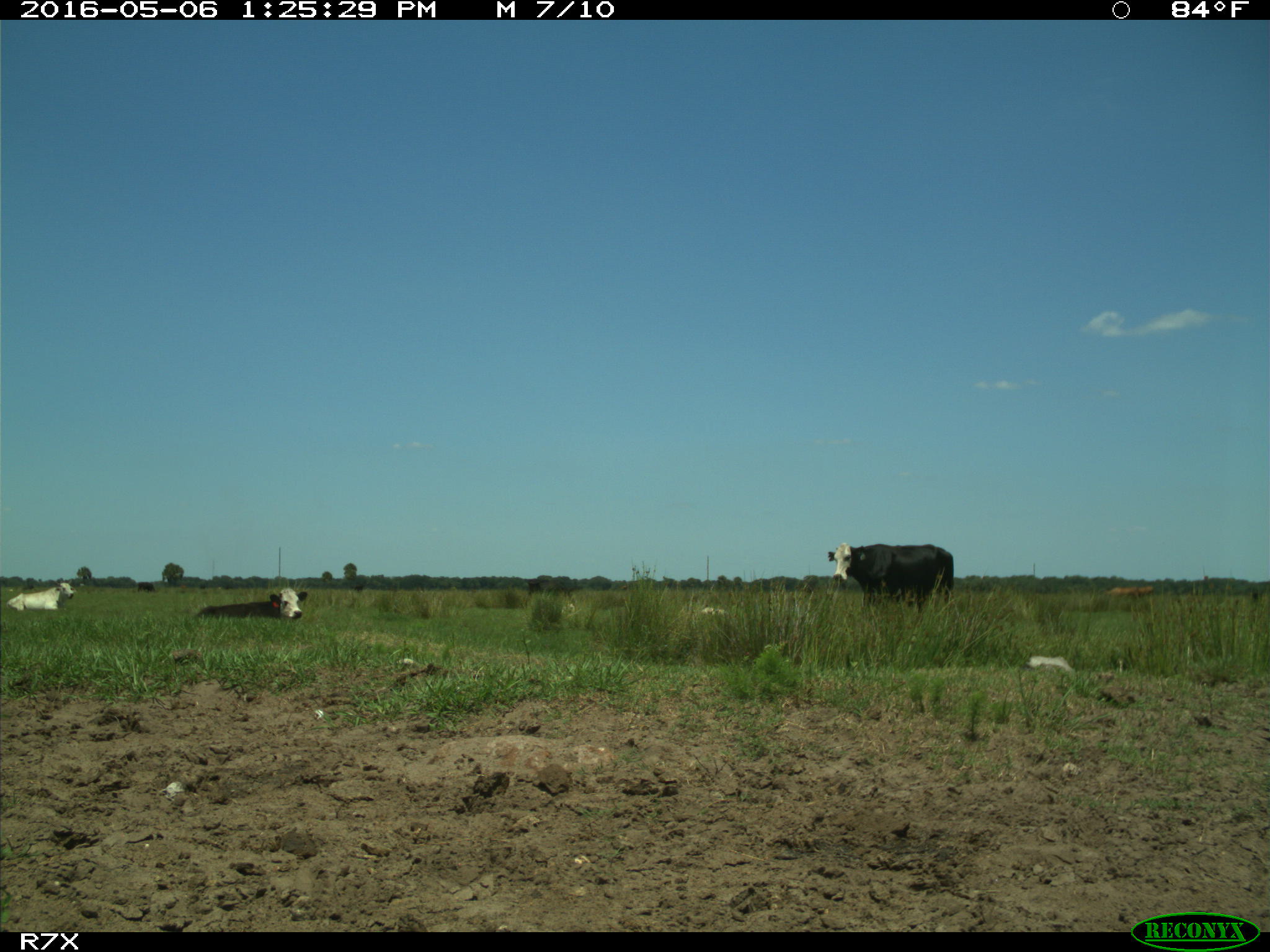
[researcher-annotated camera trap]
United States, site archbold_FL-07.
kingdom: Animalia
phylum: Chordata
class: Mammalia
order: Artiodactyla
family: Bovidae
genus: Bos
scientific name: Bos taurus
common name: domestic cow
Bos taurus (domestic cow).